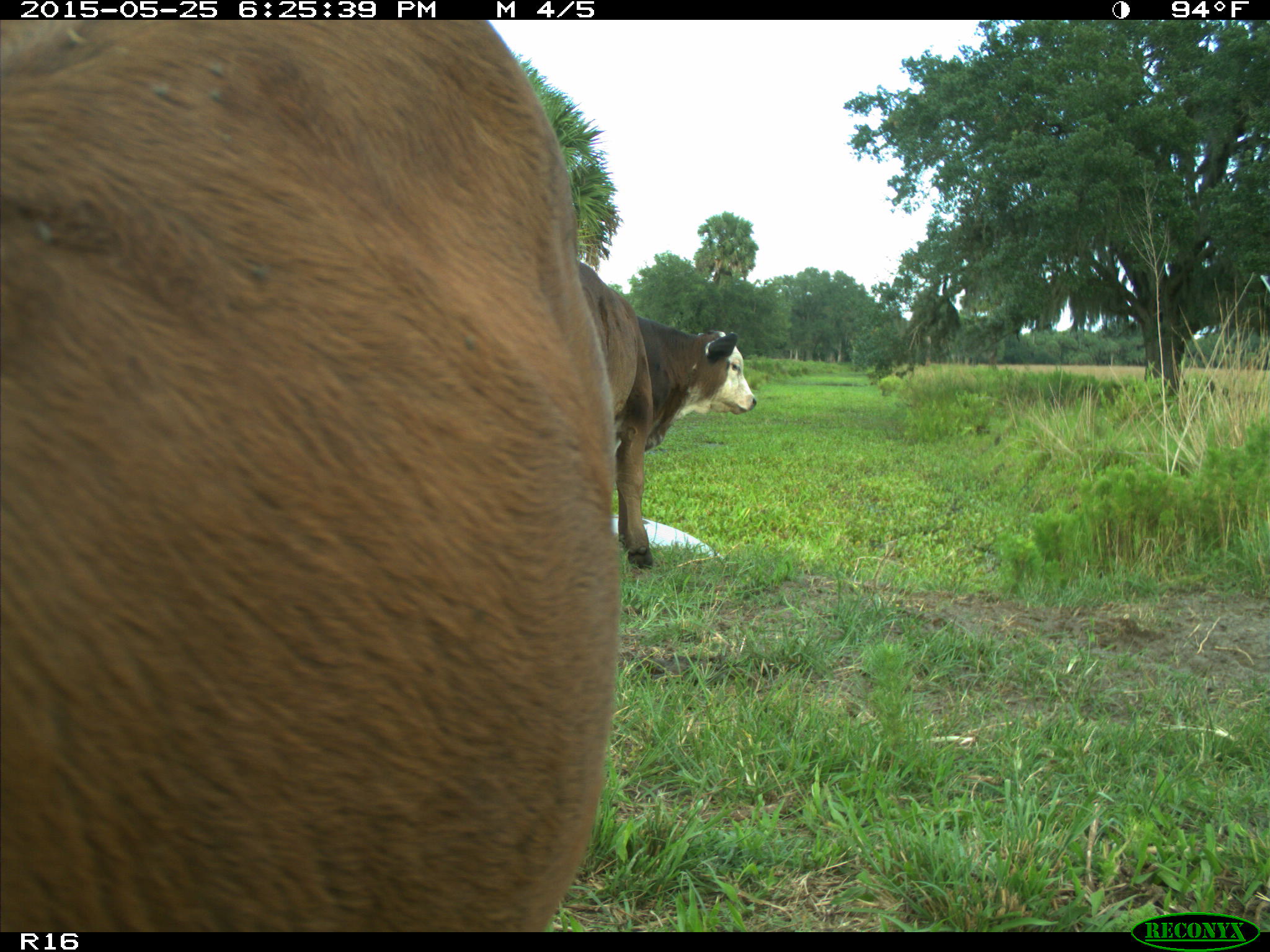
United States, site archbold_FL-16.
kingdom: Animalia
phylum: Chordata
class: Mammalia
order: Artiodactyla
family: Bovidae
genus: Bos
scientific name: Bos taurus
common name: domestic cow